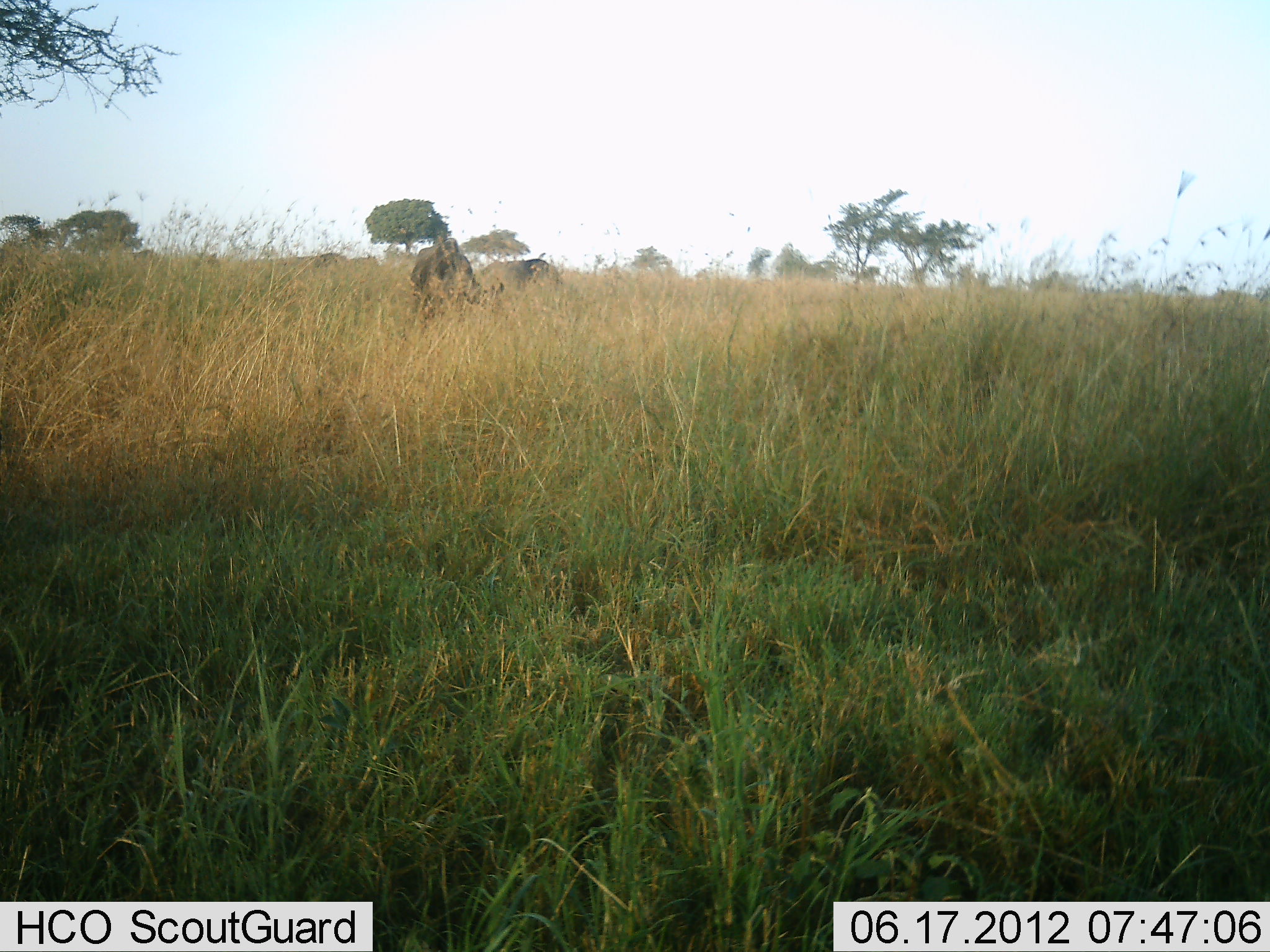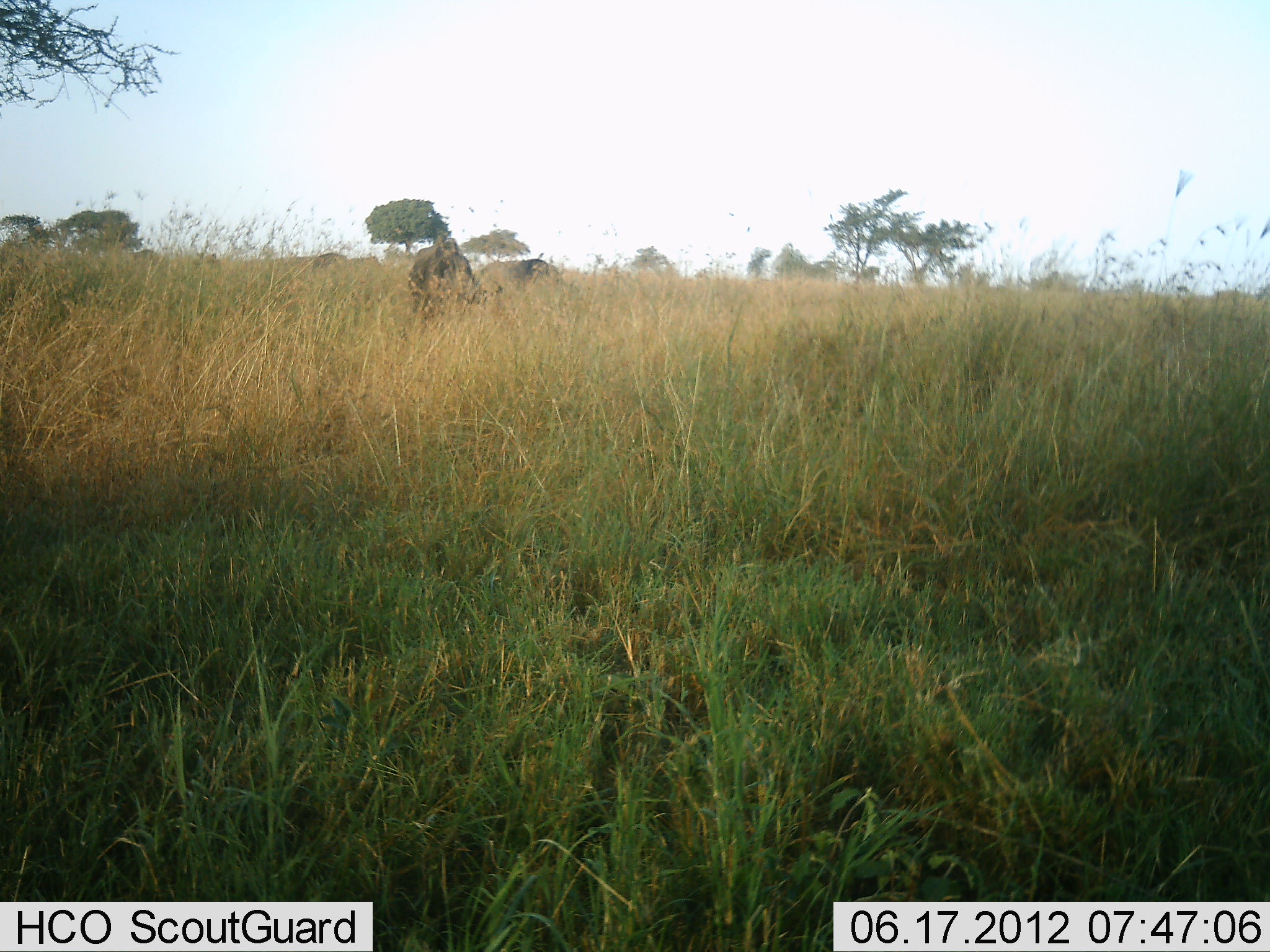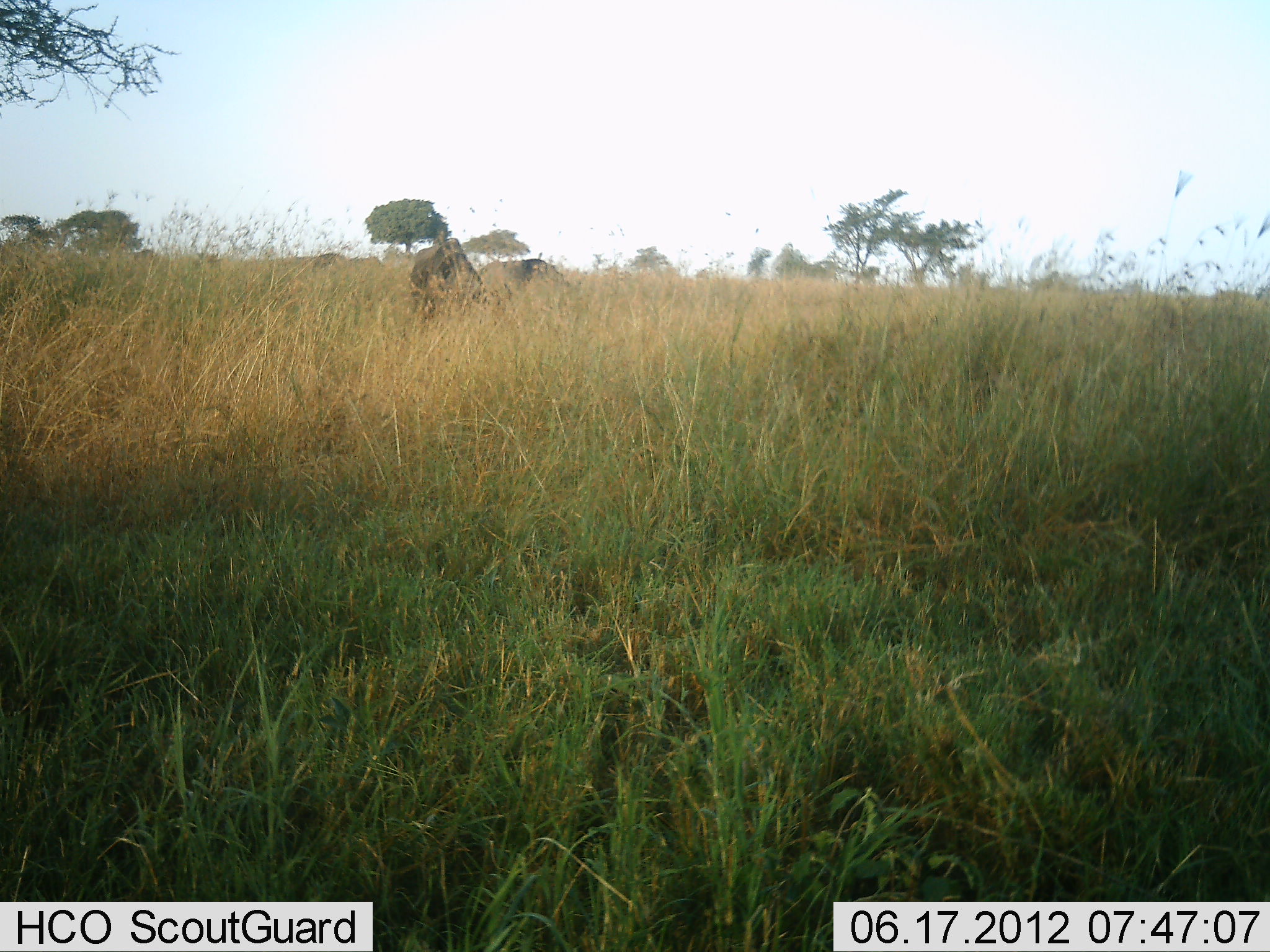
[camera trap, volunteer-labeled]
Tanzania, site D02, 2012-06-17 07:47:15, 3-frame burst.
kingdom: Animalia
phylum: Chordata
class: Mammalia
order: Artiodactyla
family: Bovidae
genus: Connochaetes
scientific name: Connochaetes taurinus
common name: blue wildebeest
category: wildebeest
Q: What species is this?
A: Wildebeest (blue wildebeest) (Connochaetes taurinus).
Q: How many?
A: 2.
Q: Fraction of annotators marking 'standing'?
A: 20%.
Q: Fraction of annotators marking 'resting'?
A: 0%.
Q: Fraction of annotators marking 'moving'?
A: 0%.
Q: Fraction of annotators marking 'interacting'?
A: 0%.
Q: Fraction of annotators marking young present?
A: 0%.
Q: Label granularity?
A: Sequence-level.